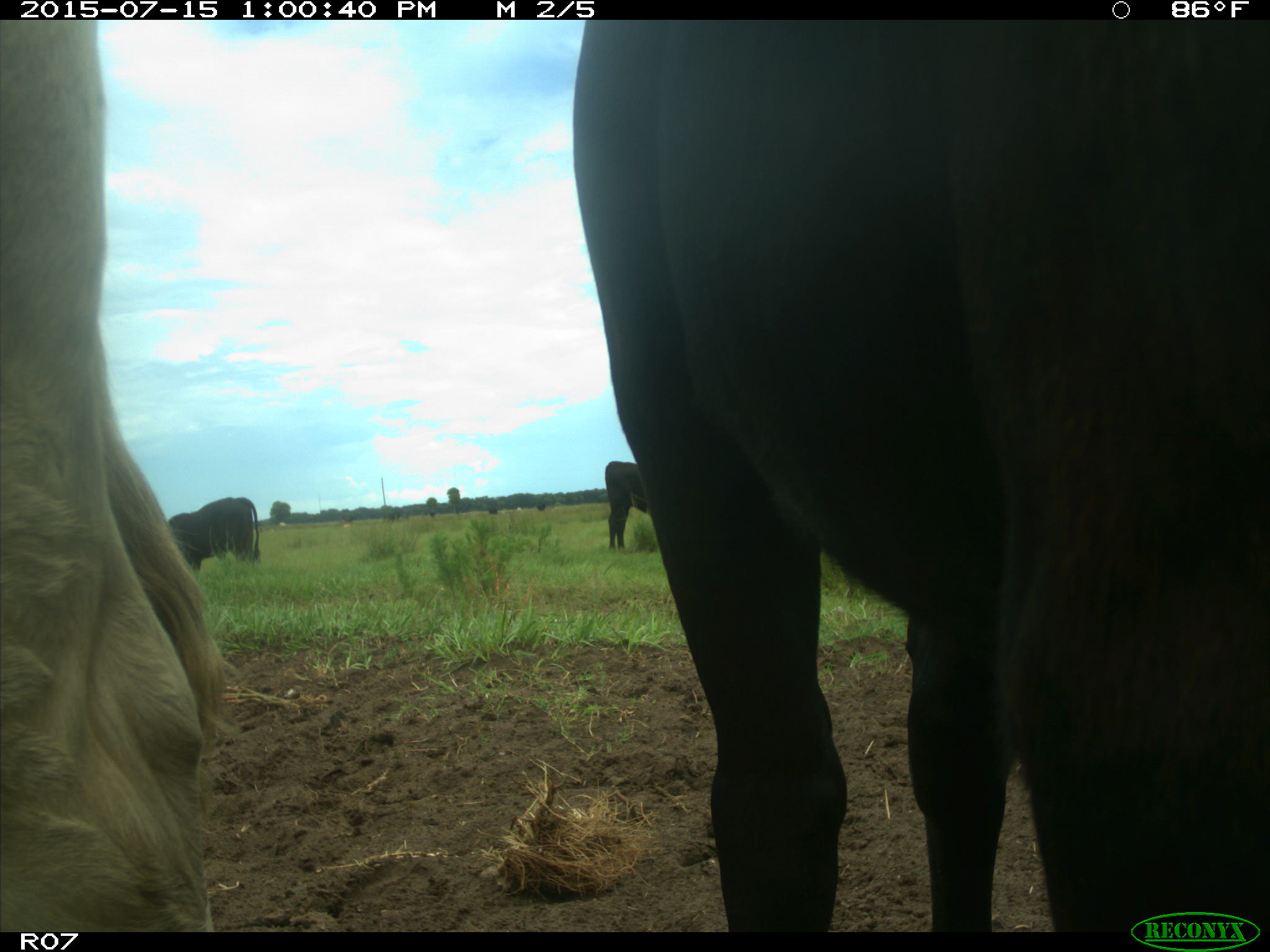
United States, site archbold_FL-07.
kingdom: Animalia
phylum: Chordata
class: Mammalia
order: Artiodactyla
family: Bovidae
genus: Bos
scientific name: Bos taurus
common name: domestic cow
Bos taurus (domestic cow).